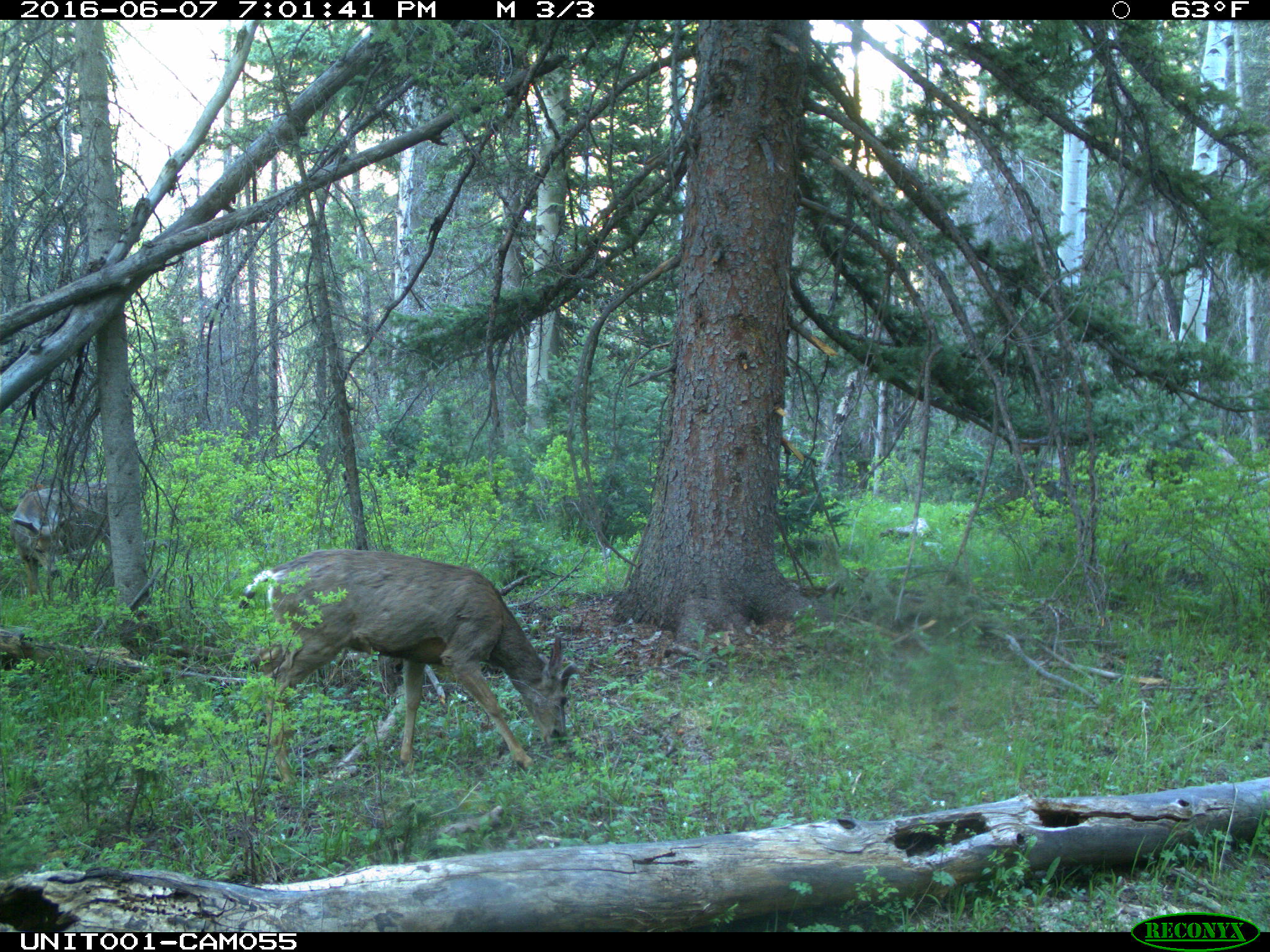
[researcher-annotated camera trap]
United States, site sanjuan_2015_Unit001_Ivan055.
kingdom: Animalia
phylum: Chordata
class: Mammalia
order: Artiodactyla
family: Cervidae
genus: Odocoileus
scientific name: Odocoileus hemionus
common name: mule deer